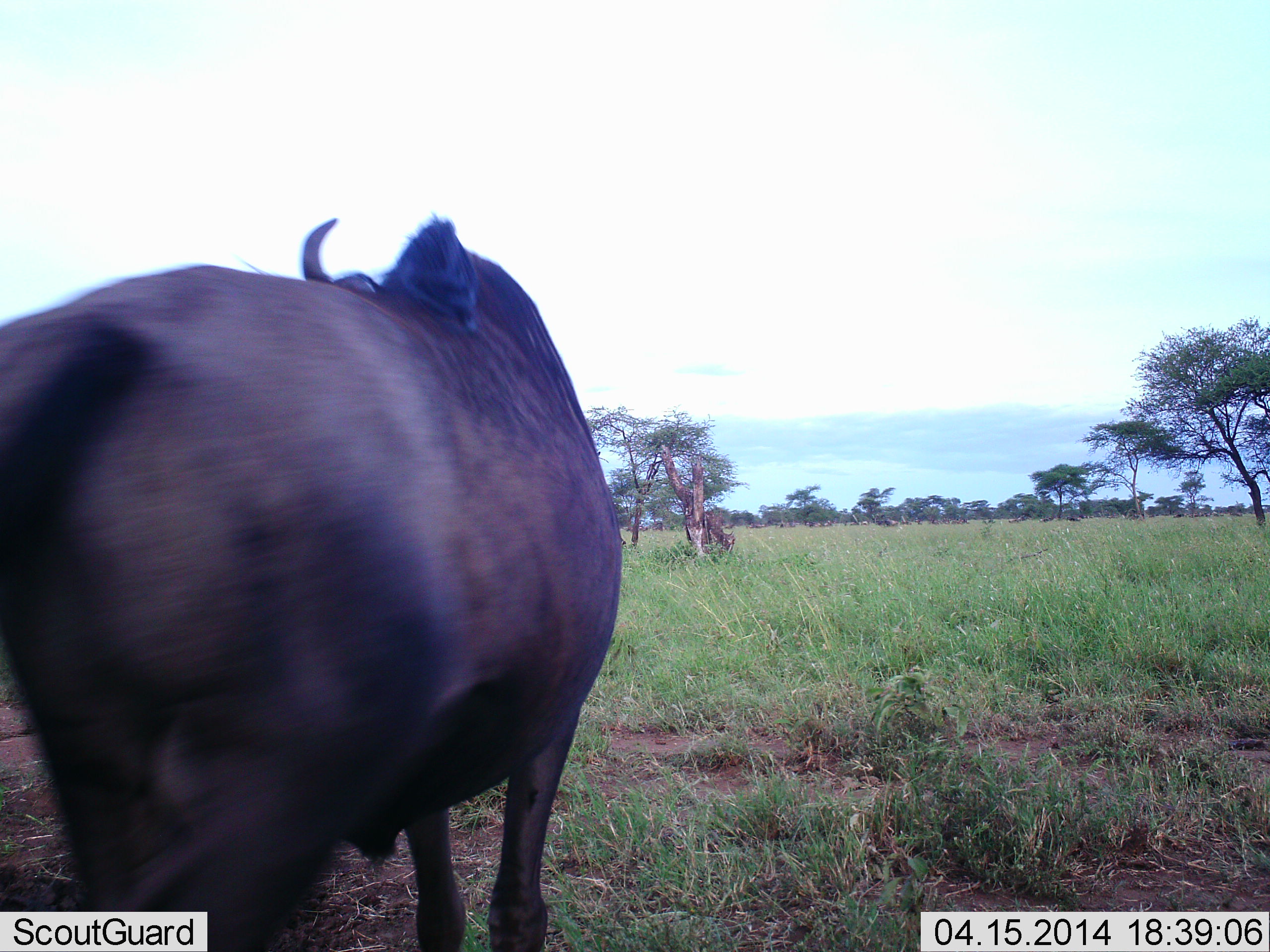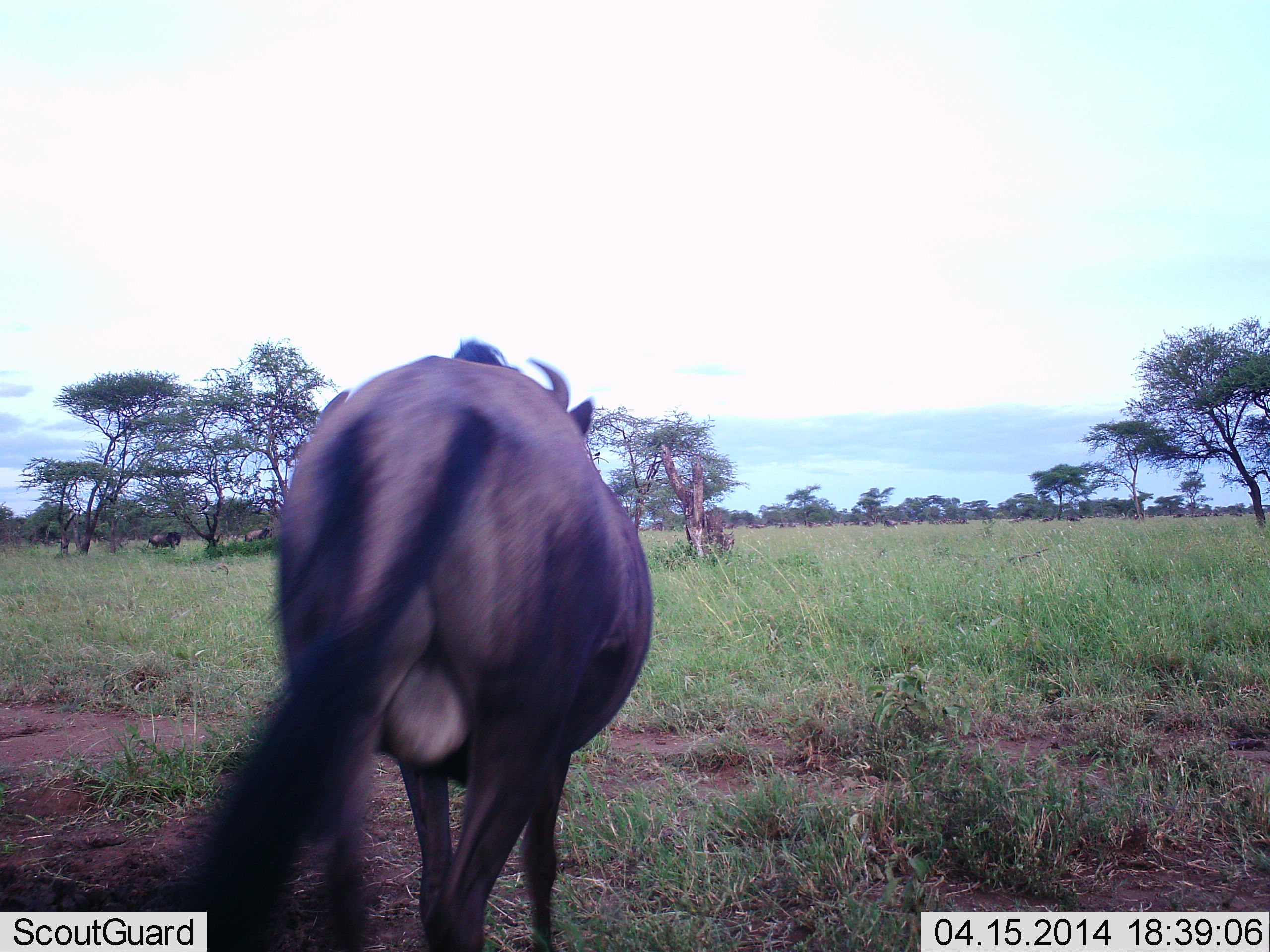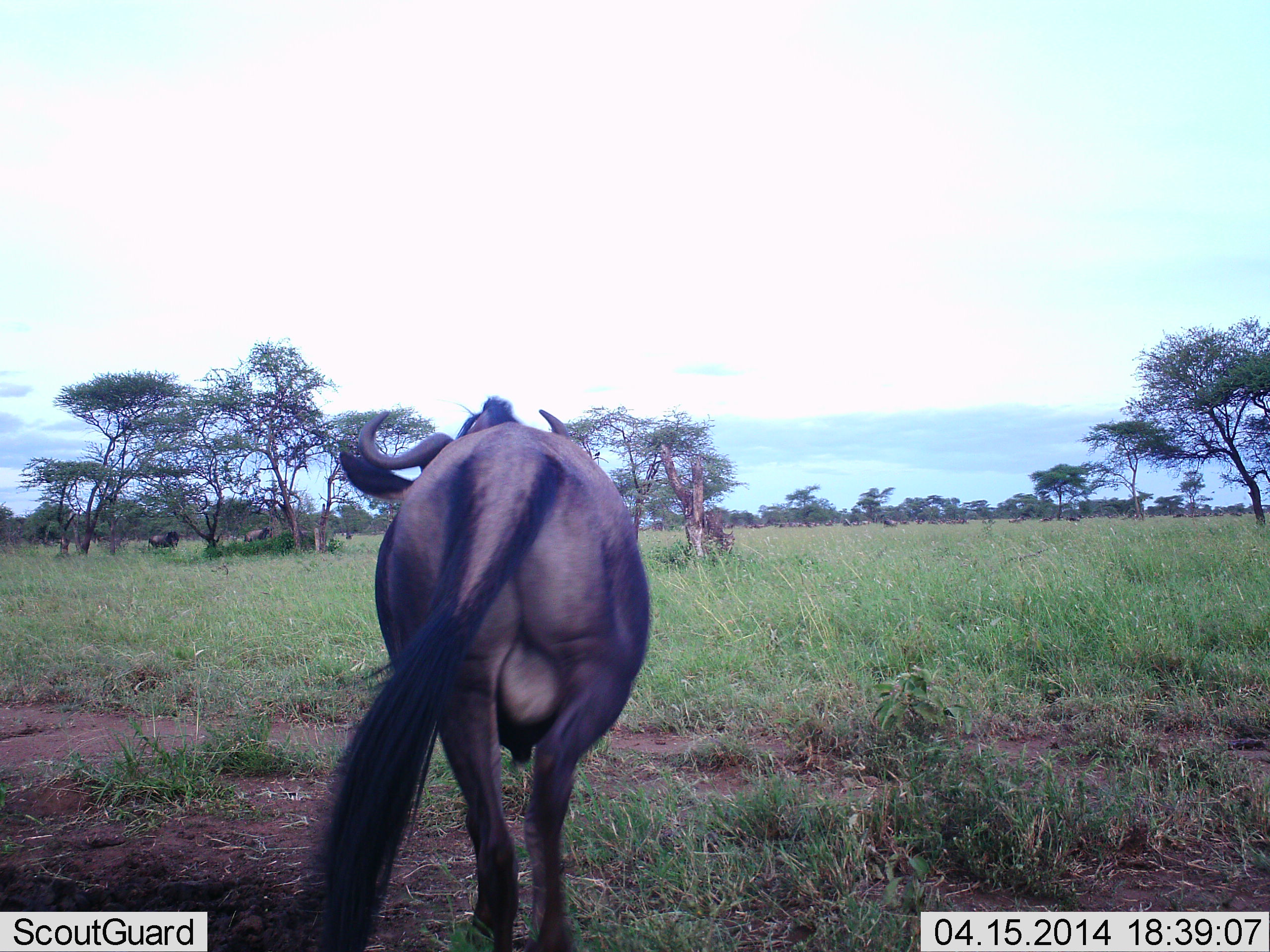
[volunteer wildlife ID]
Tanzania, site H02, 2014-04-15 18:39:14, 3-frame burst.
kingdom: Animalia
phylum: Chordata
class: Mammalia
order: Artiodactyla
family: Bovidae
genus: Connochaetes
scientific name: Connochaetes taurinus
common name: blue wildebeest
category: wildebeest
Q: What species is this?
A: Wildebeest (blue wildebeest) (Connochaetes taurinus).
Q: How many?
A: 1.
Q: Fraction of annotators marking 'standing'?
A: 20%.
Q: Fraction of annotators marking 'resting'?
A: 0%.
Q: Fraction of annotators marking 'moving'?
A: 100%.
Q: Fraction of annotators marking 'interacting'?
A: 0%.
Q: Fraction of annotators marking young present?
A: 0%.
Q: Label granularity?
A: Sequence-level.